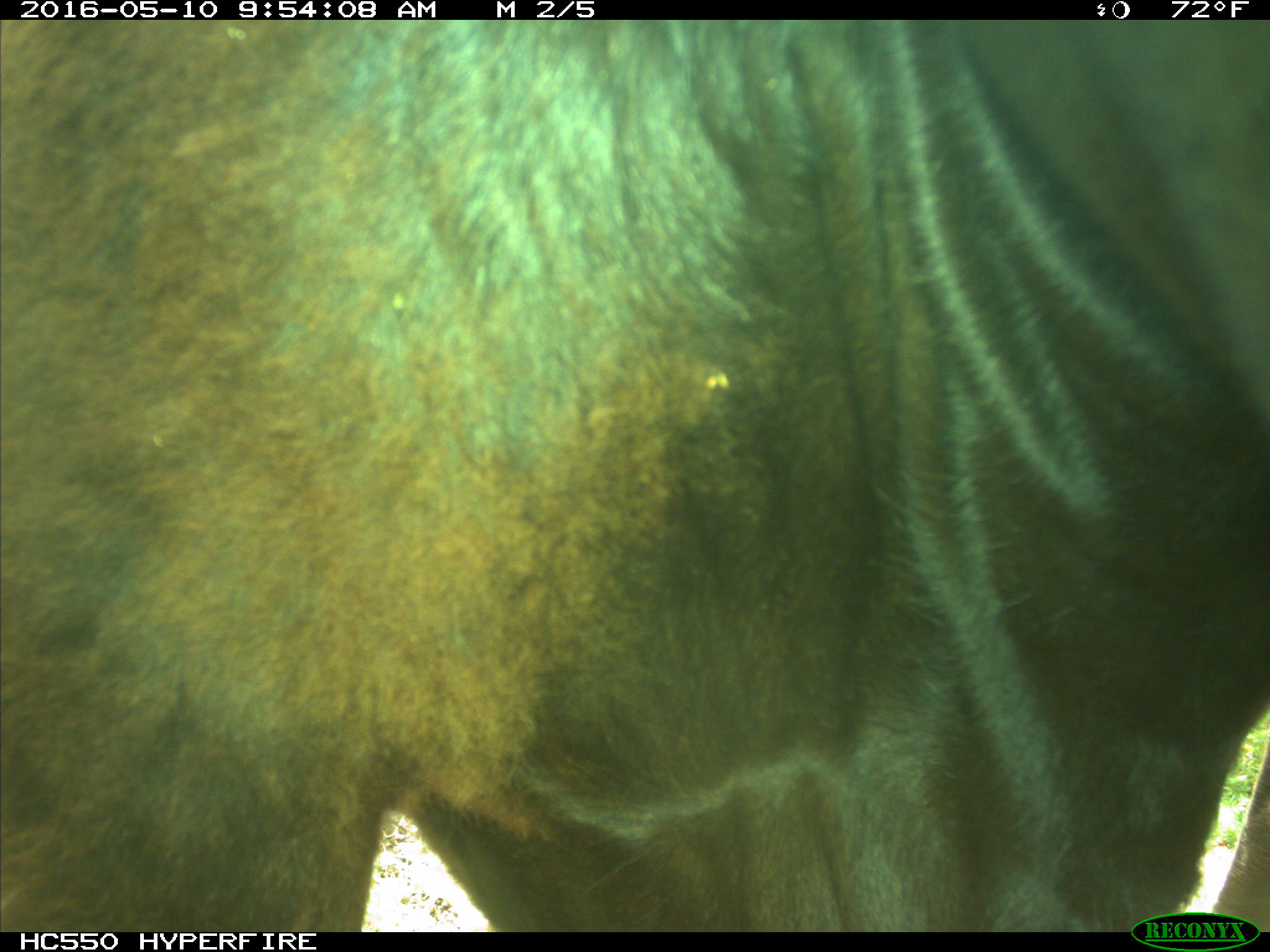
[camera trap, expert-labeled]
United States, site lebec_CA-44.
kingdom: Animalia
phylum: Chordata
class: Mammalia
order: Artiodactyla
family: Bovidae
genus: Bos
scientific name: Bos taurus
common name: domestic cow